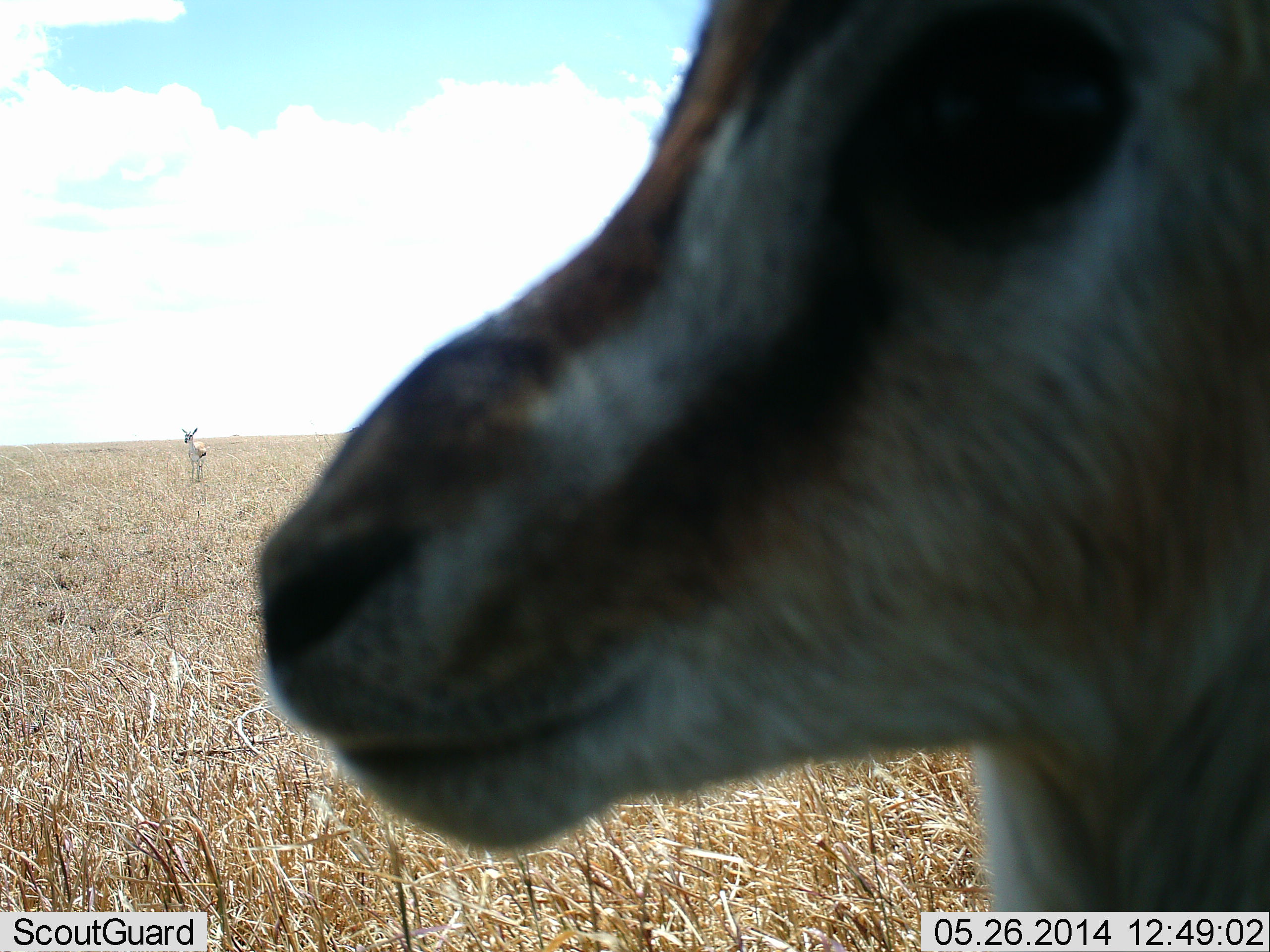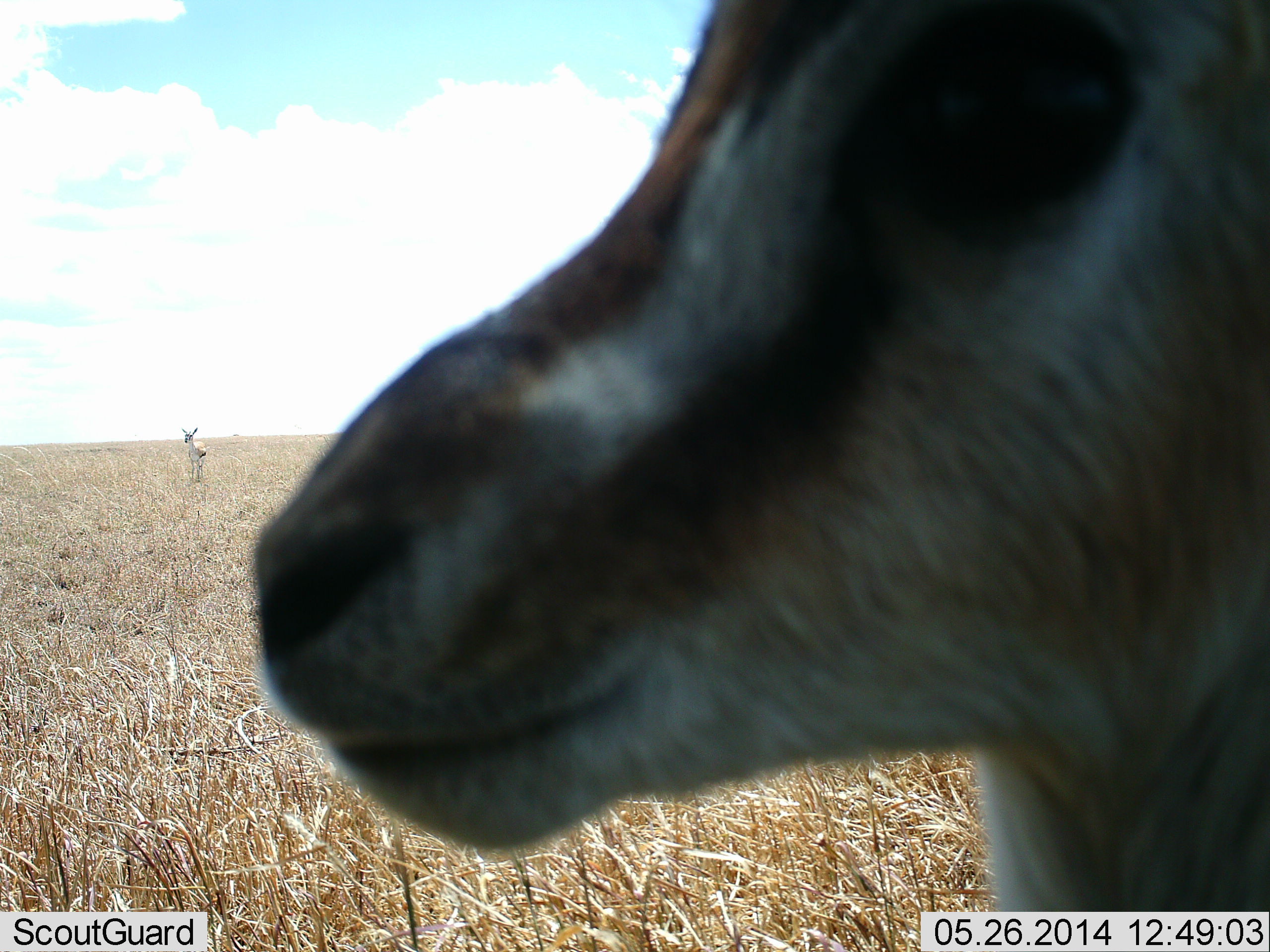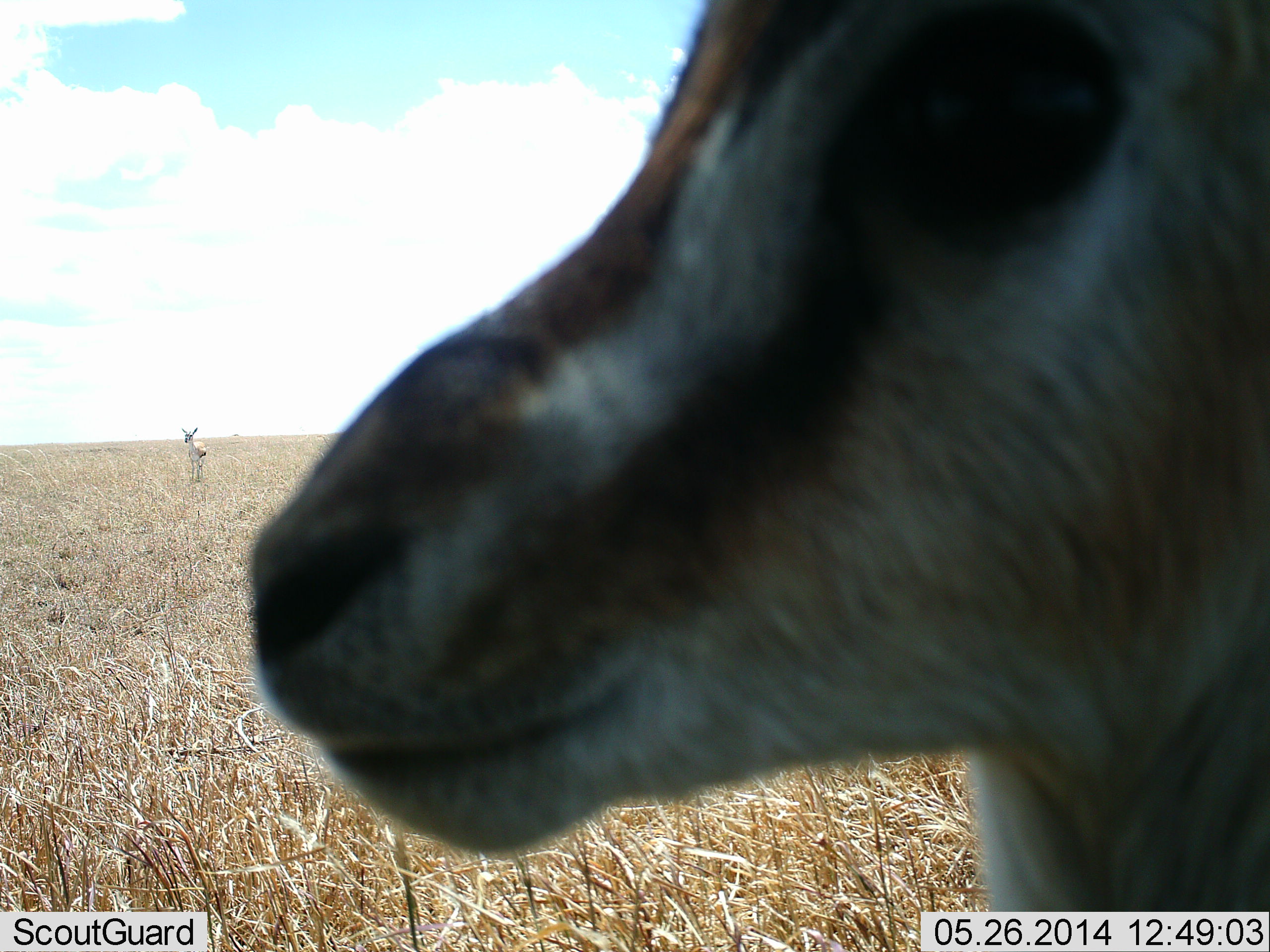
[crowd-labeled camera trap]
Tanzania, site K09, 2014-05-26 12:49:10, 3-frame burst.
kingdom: Animalia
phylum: Chordata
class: Mammalia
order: Artiodactyla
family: Bovidae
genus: Eudorcas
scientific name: Eudorcas thomsonii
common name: thomson's gazelle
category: gazellethomsons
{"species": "gazellethomsons (thomson's gazelle) (Eudorcas thomsonii)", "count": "2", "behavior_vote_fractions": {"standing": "90%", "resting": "0%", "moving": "0%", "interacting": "10%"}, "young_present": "0%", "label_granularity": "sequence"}